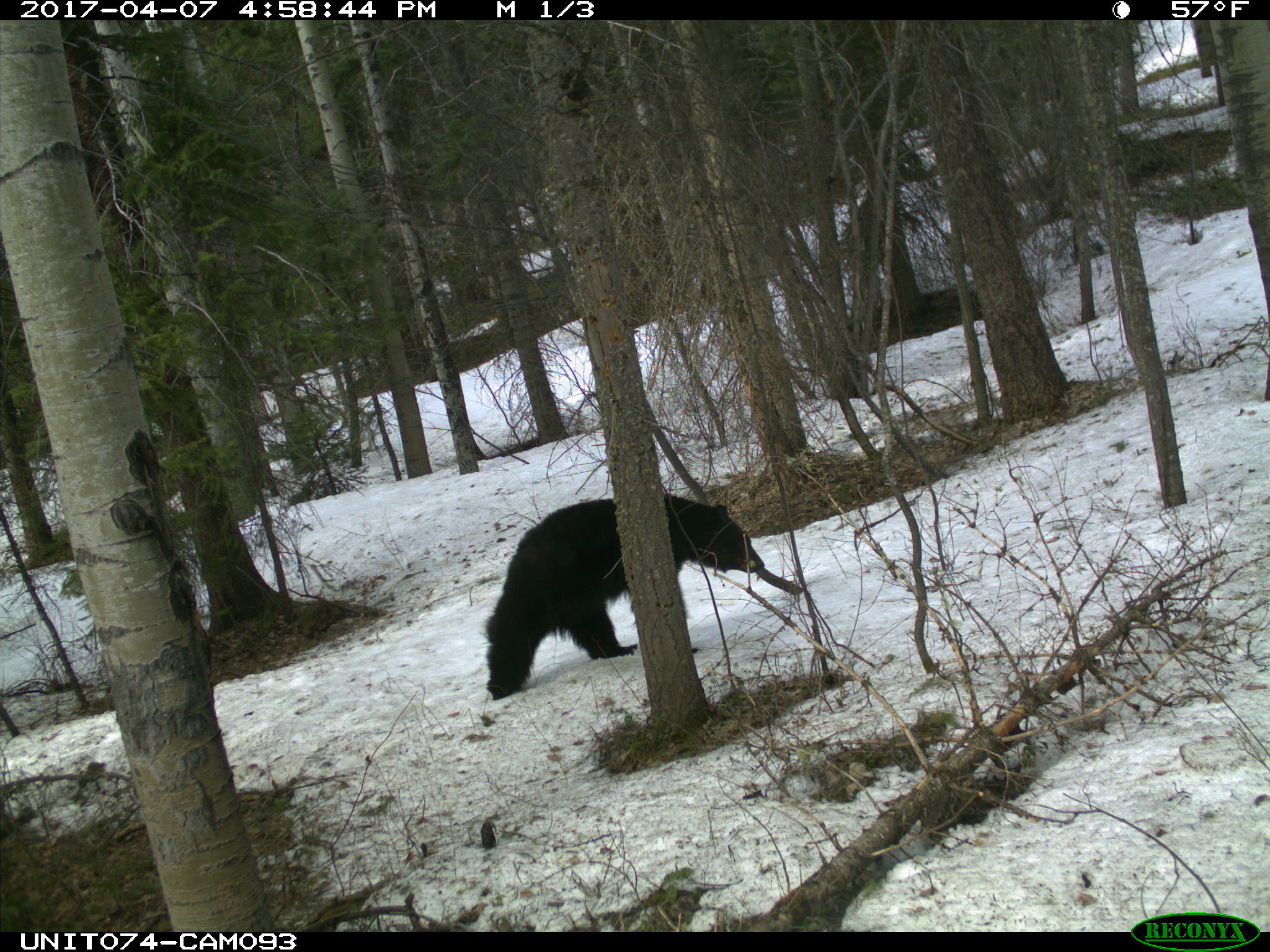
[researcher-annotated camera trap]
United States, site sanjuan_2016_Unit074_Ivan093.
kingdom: Animalia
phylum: Chordata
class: Mammalia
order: Carnivora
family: Ursidae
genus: Ursus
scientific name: Ursus americanus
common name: american black bear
Ursus americanus (american black bear).